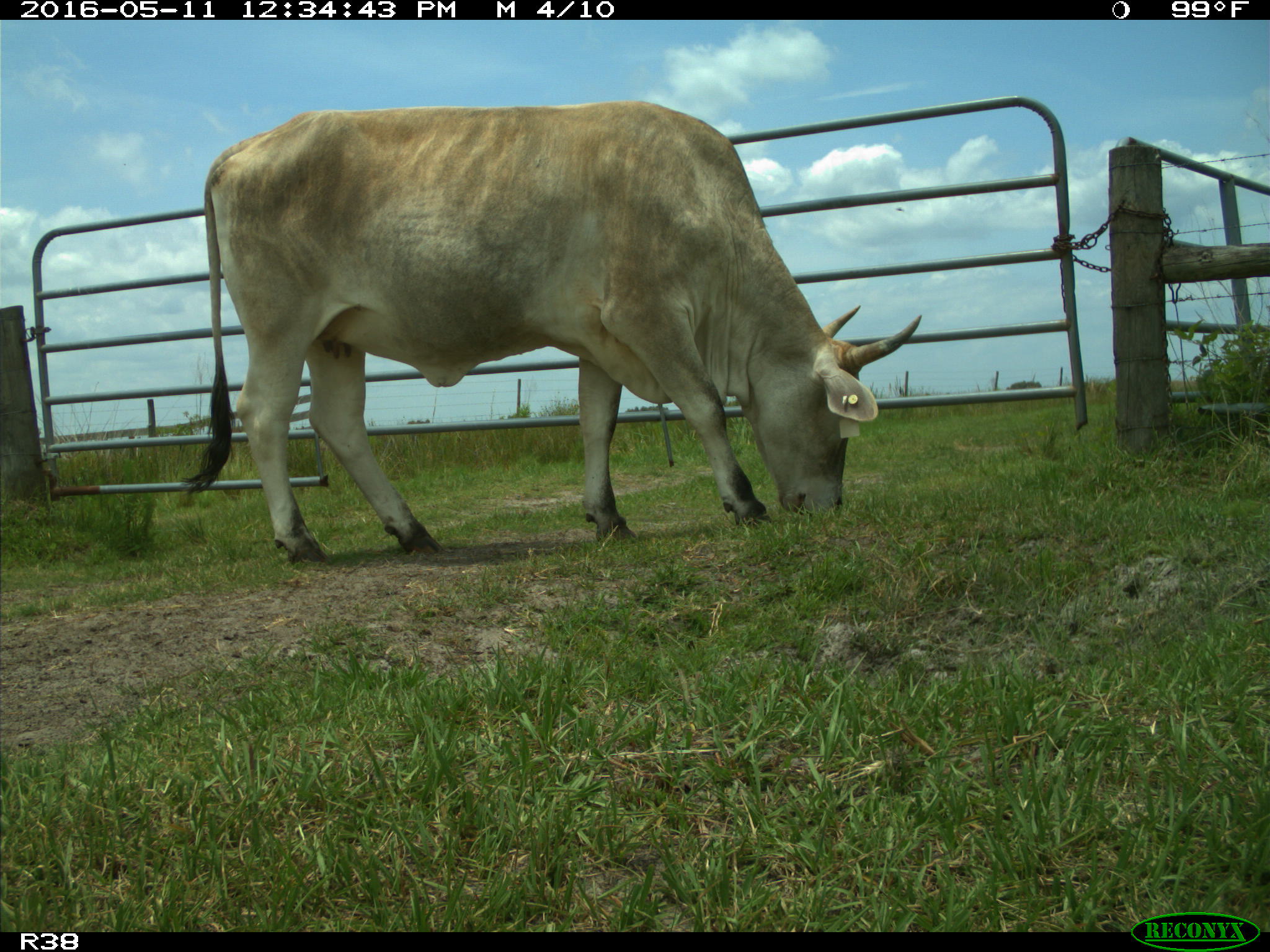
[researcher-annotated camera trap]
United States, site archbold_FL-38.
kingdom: Animalia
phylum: Chordata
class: Mammalia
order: Artiodactyla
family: Bovidae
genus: Bos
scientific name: Bos taurus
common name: domestic cow